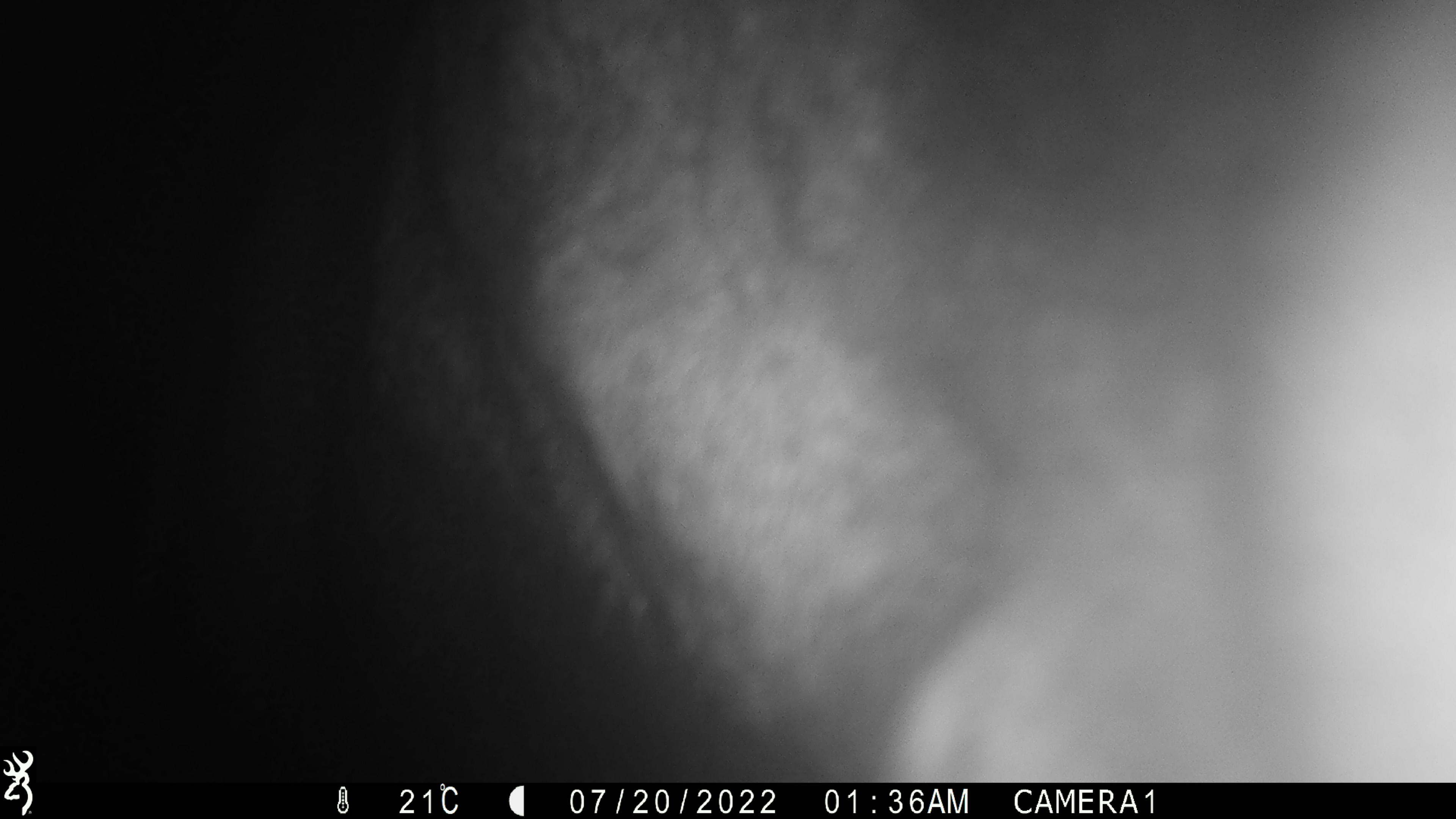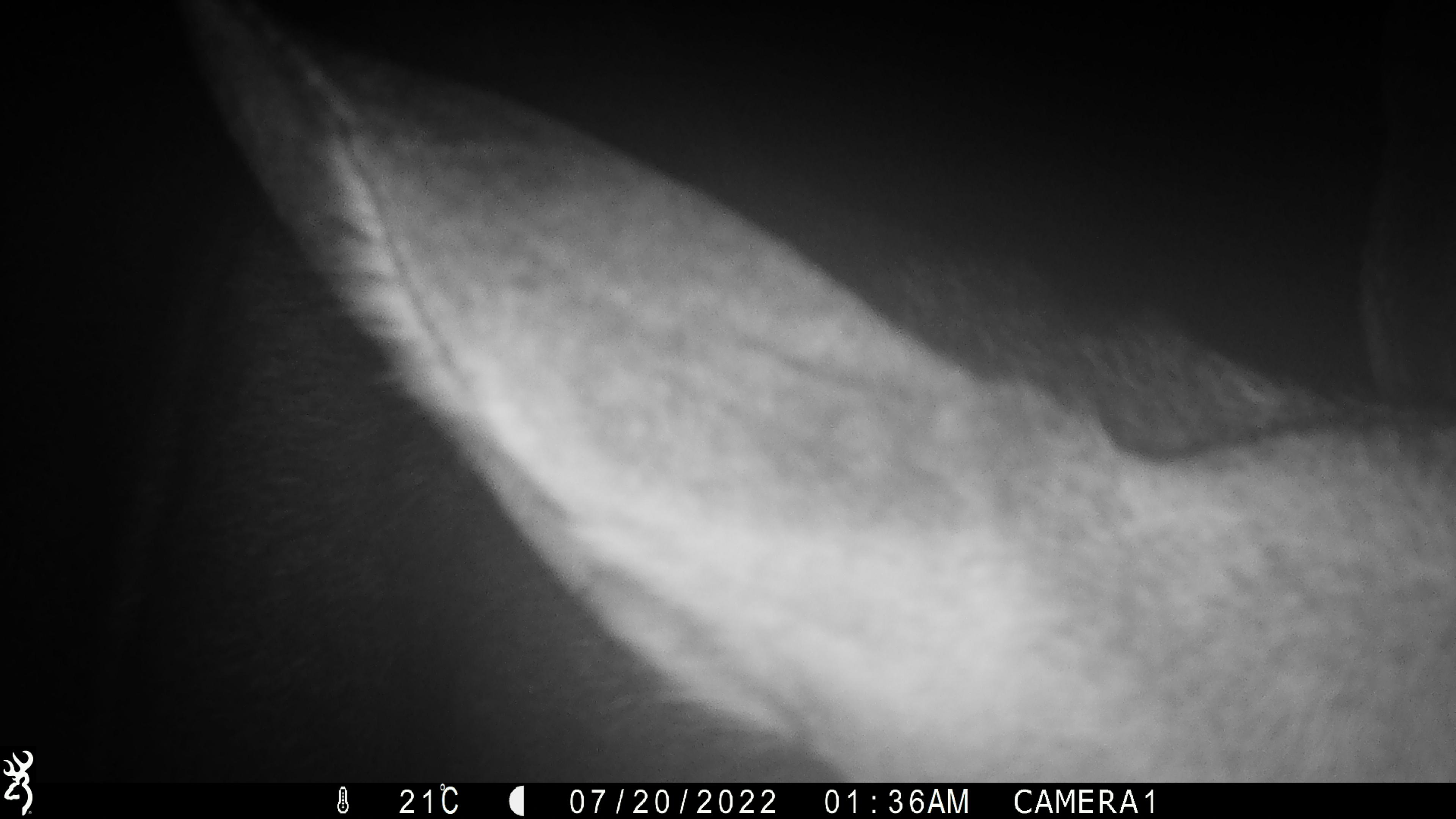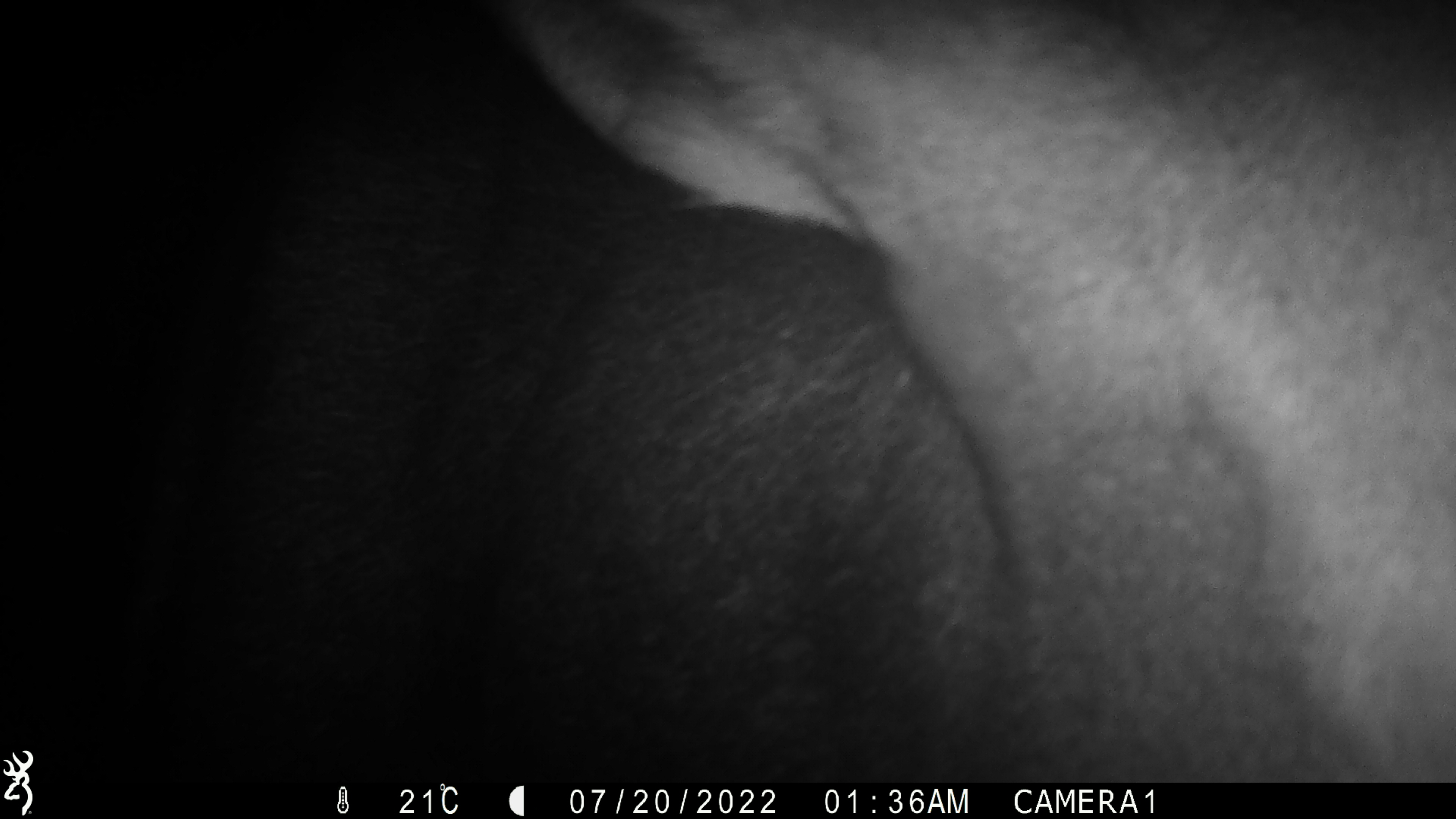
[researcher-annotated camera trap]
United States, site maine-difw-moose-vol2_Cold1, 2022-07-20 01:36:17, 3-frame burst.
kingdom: Animalia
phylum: Chordata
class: Mammalia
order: Artiodactyla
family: Cervidae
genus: Alces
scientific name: Alces alces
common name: moose